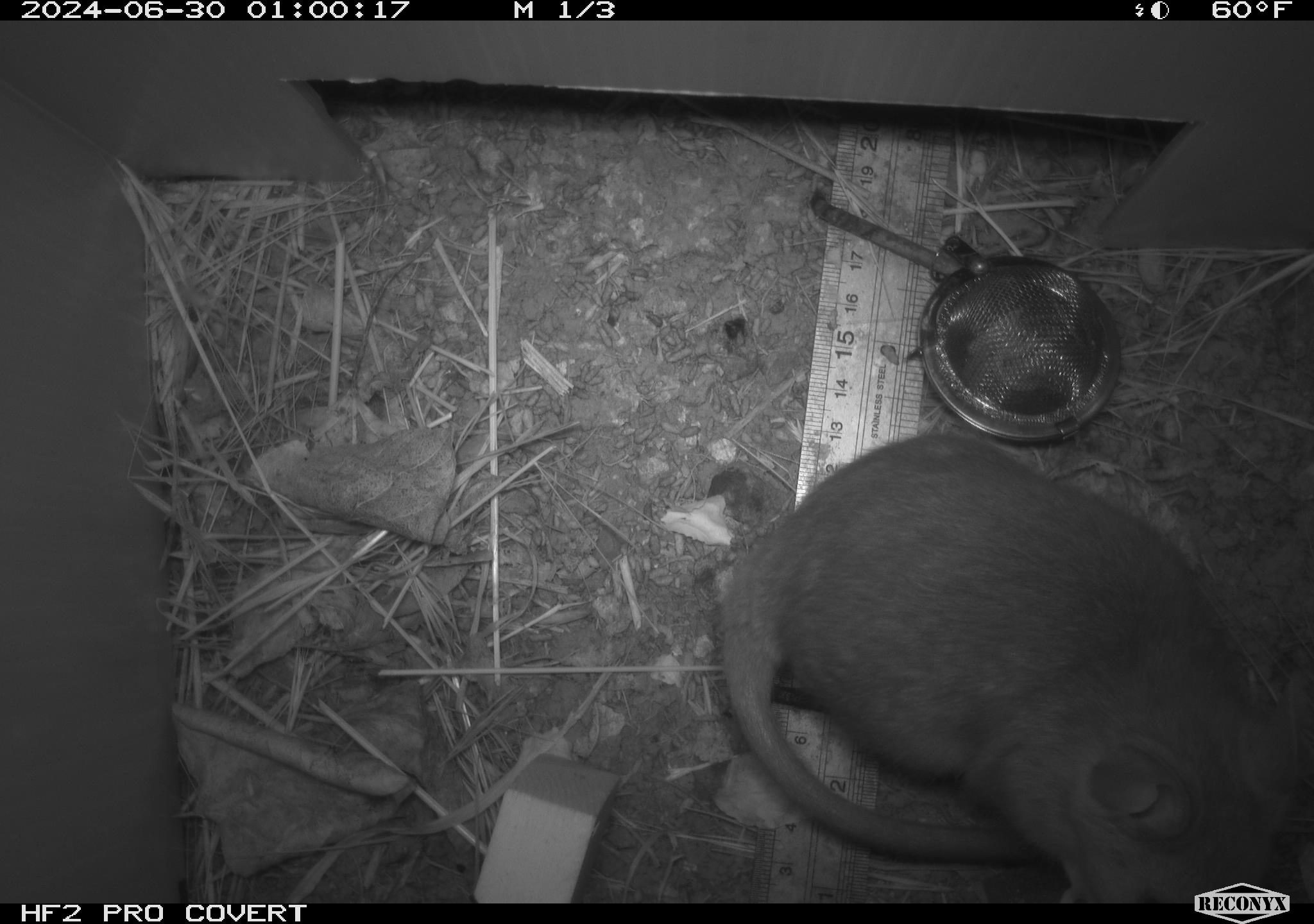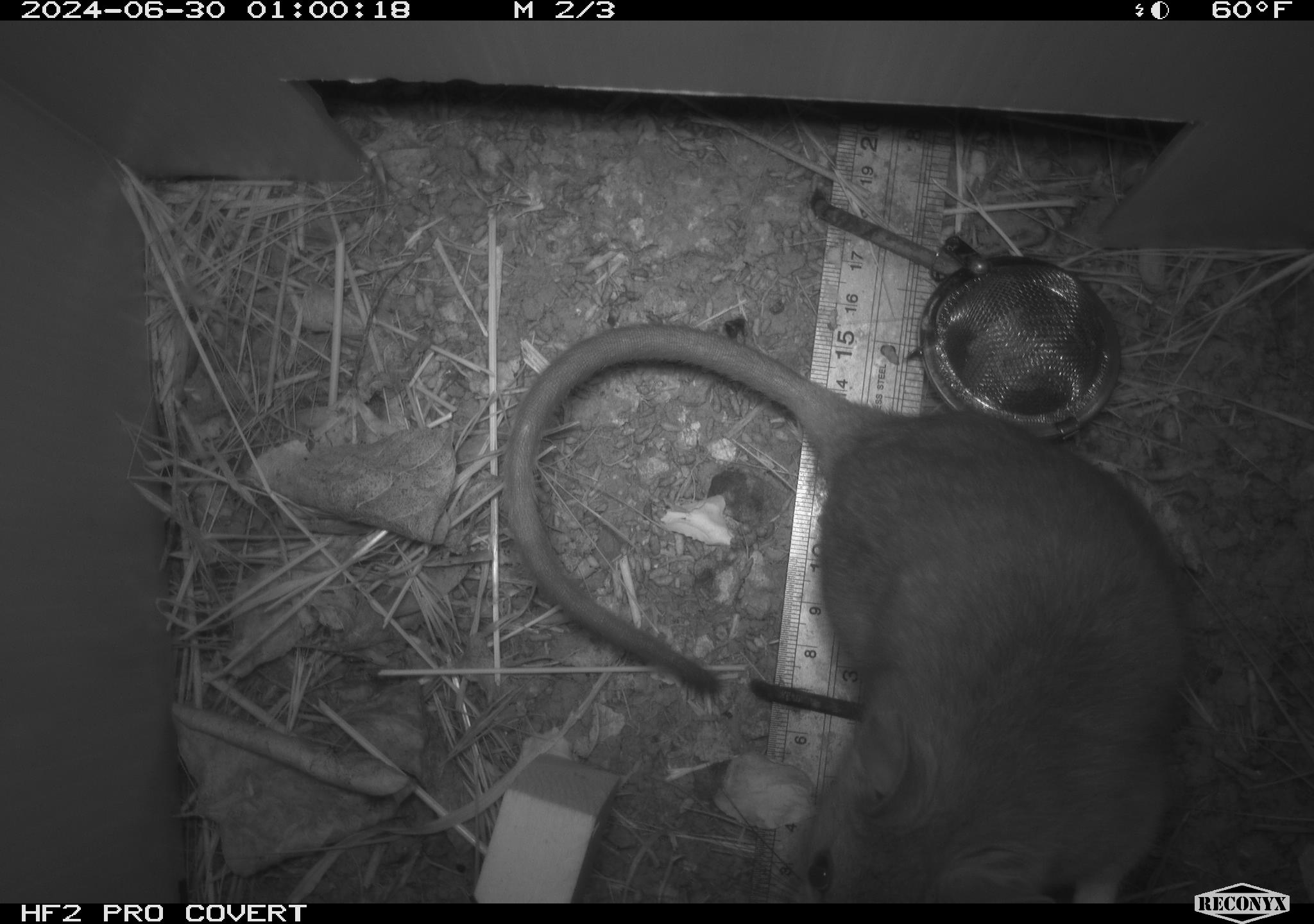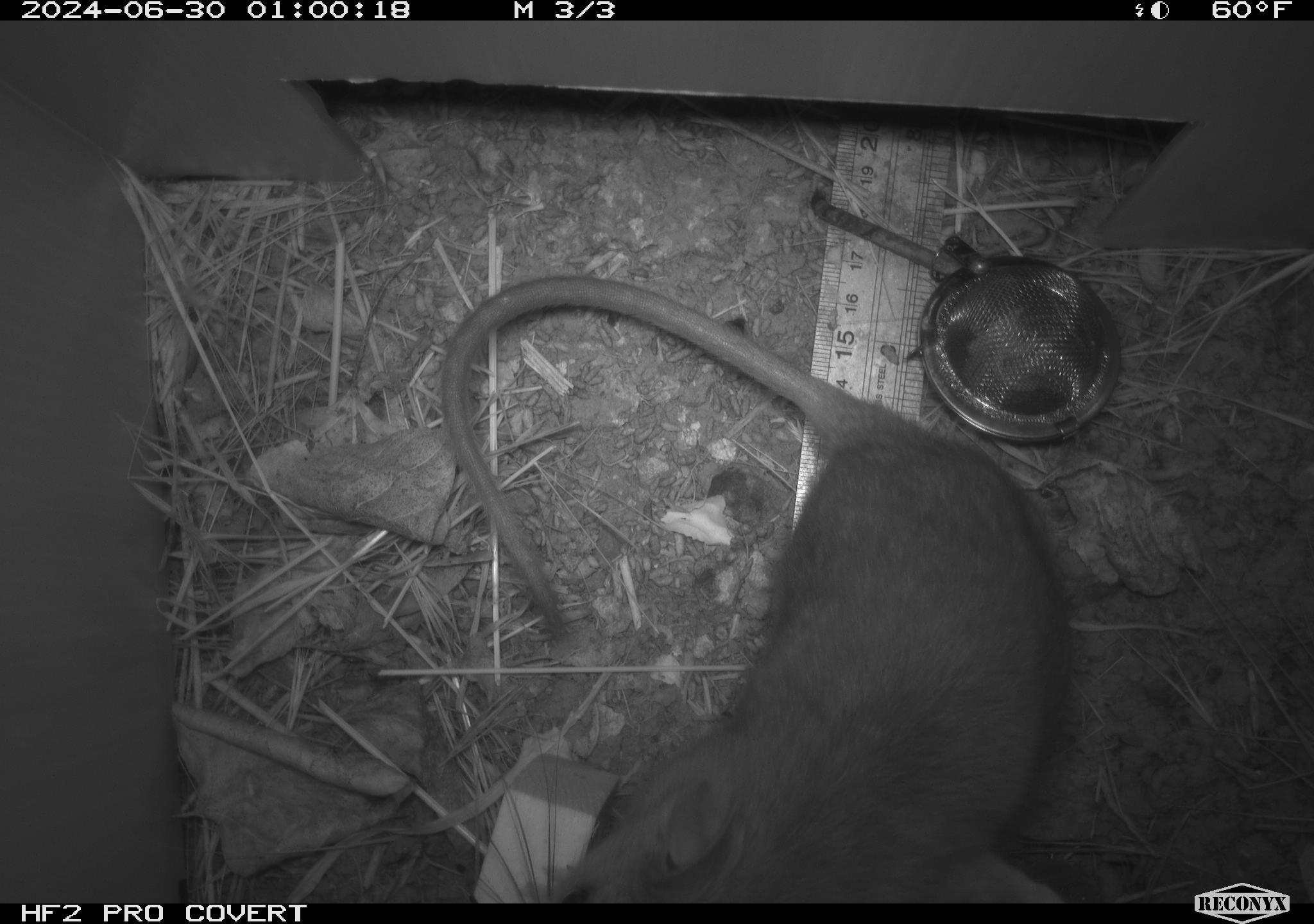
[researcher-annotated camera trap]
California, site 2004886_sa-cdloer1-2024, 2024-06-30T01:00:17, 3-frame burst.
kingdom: Animalia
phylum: Chordata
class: Mammalia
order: Rodentia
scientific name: Rodentia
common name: woodrat or rat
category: woodrat or rat species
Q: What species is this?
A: Woodrat or rat species (woodrat or rat) (Rodentia).